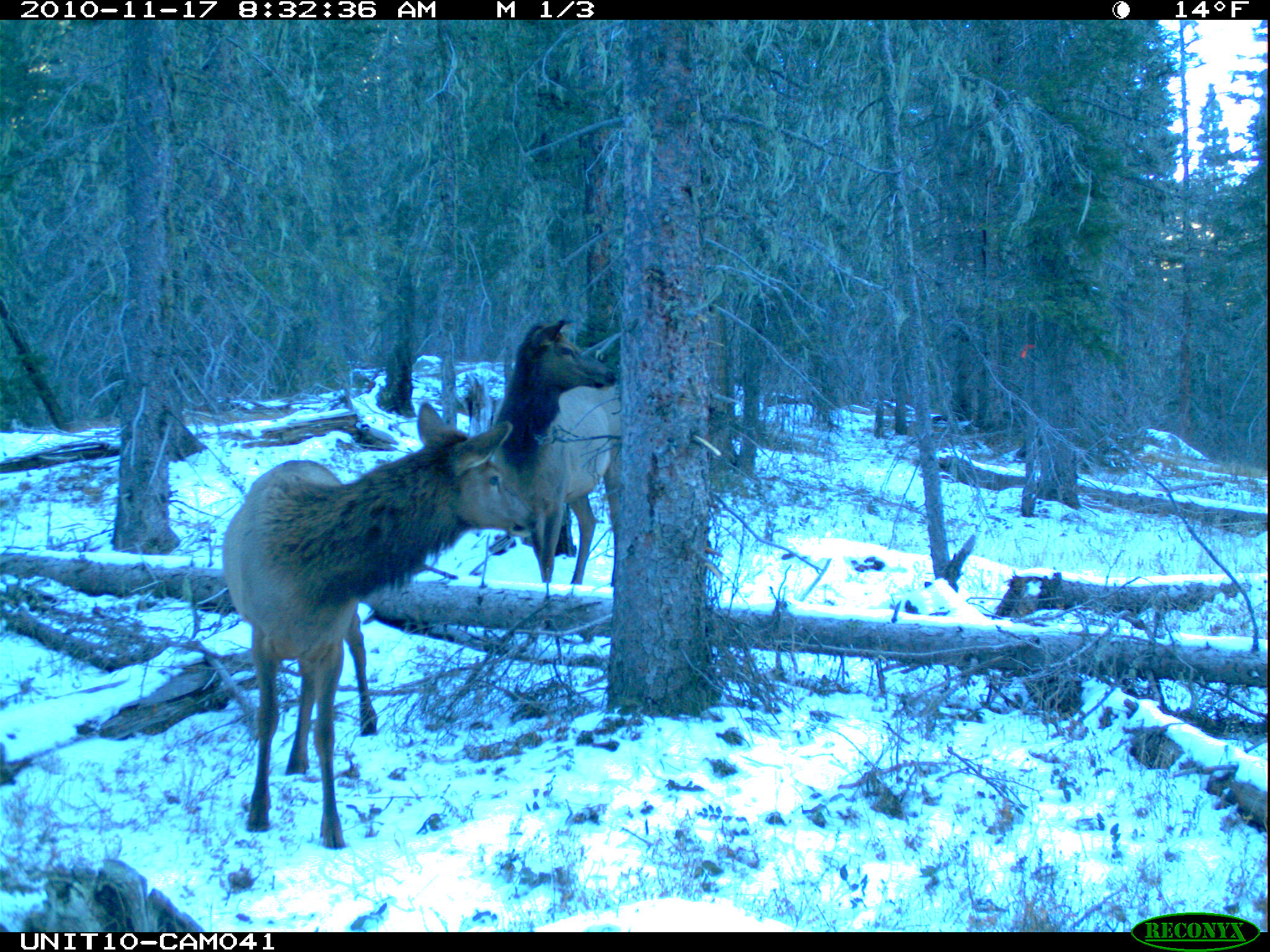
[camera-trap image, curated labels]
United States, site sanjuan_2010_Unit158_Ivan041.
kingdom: Animalia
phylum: Chordata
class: Mammalia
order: Artiodactyla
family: Cervidae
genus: Cervus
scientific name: Cervus elaphus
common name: red deer